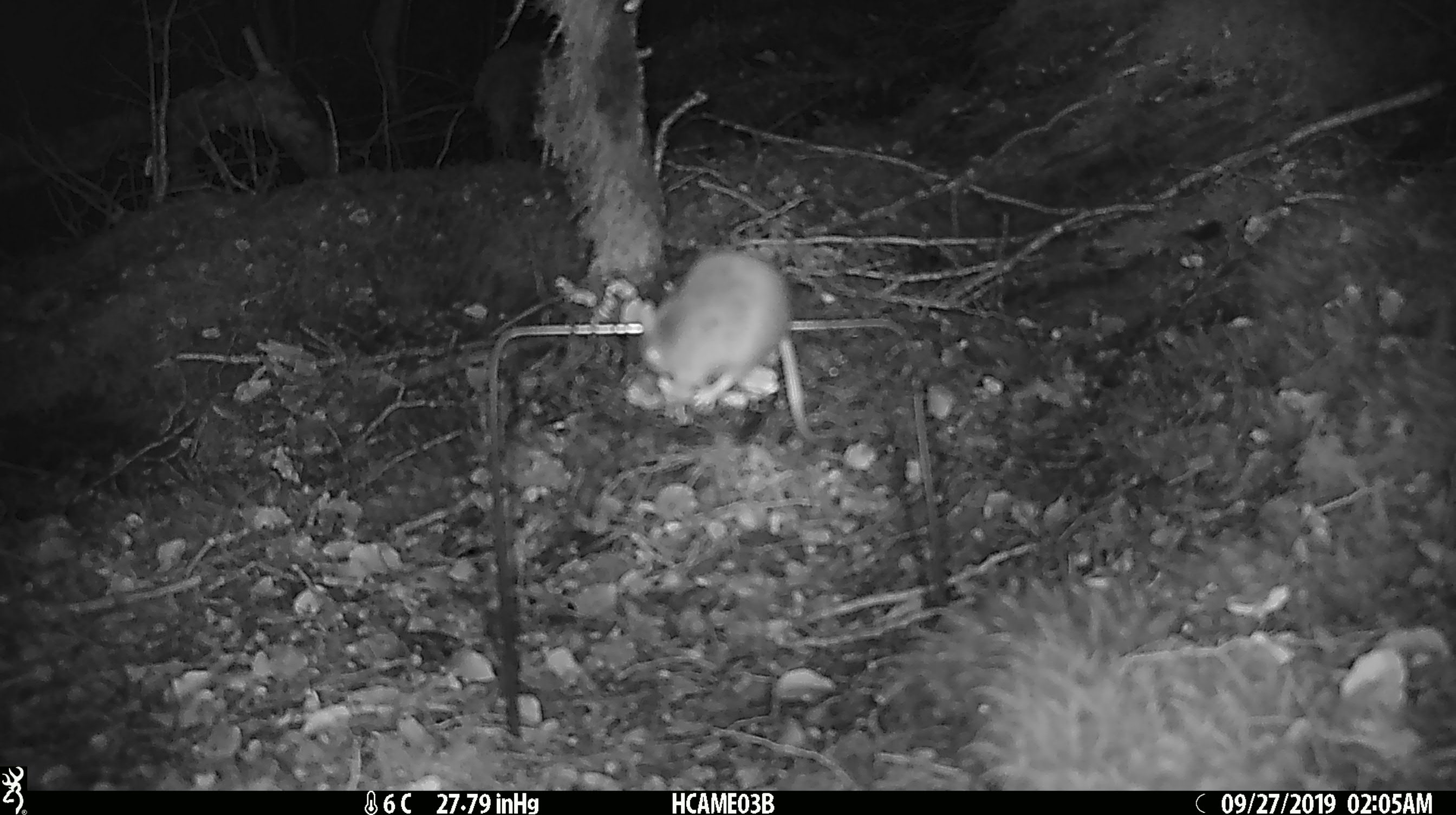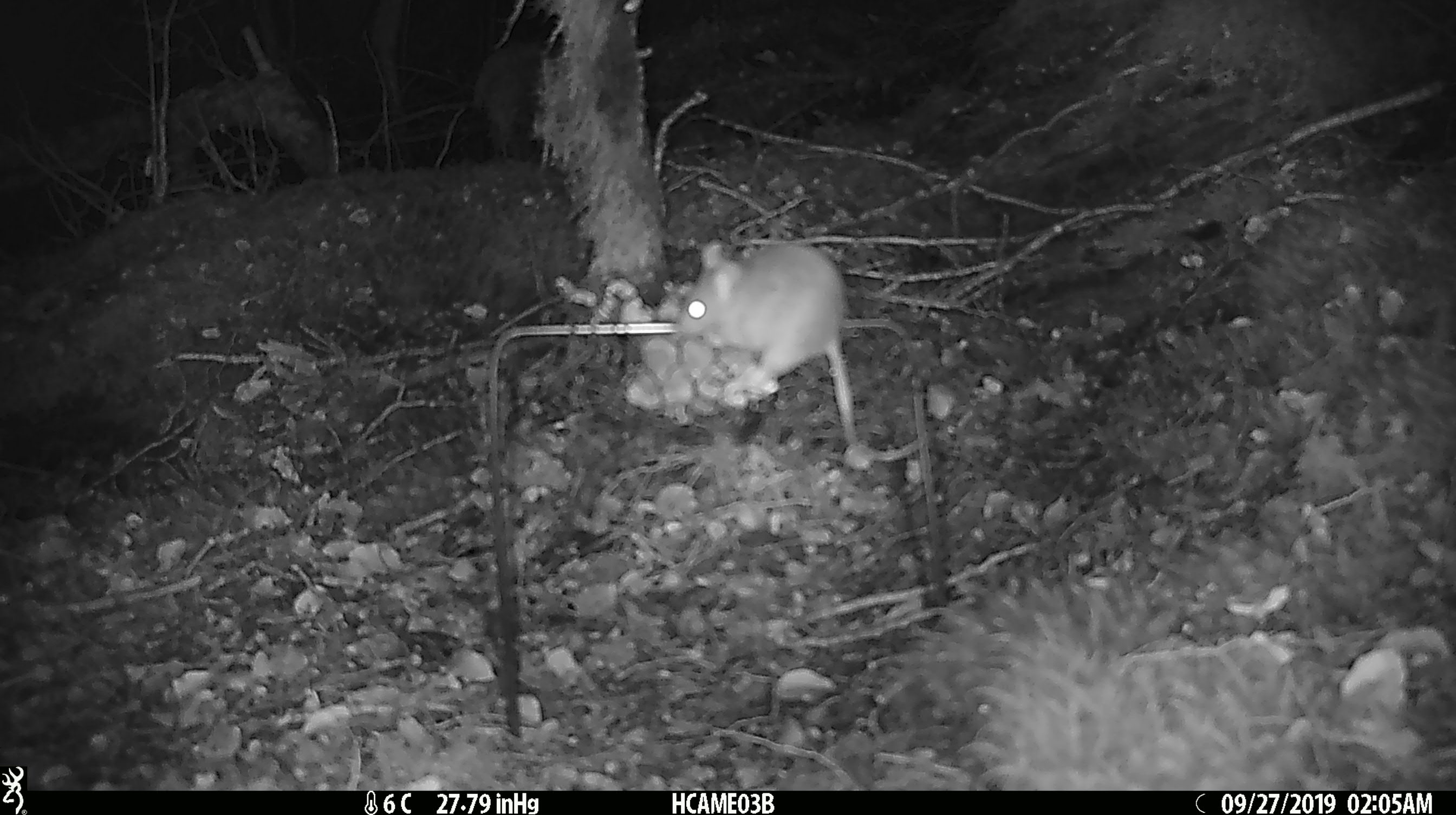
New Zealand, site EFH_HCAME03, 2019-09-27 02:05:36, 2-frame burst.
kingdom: Animalia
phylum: Chordata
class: Mammalia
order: Rodentia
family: Muridae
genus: Mus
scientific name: Mus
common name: mouse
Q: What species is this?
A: Mouse (Mus).